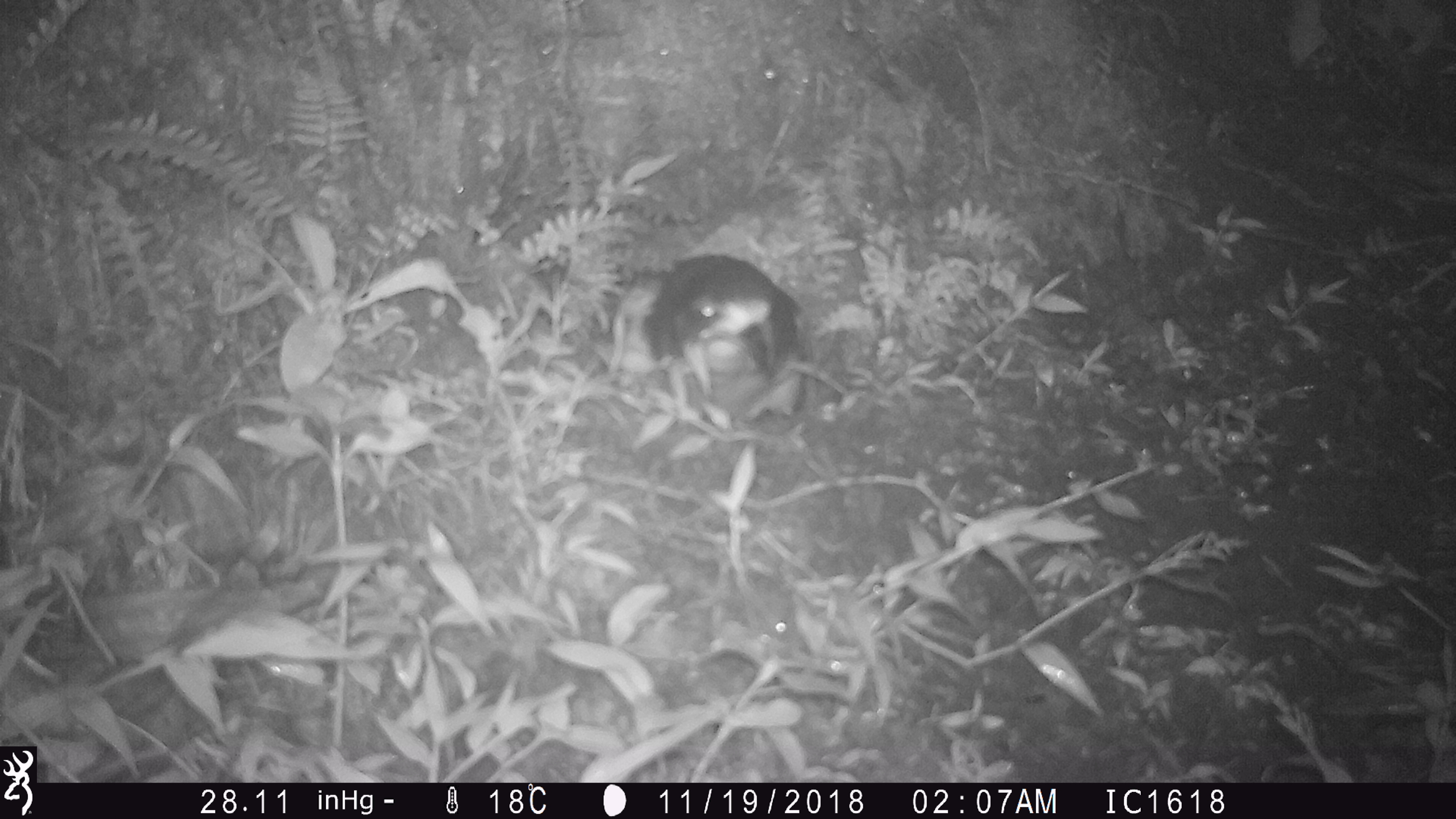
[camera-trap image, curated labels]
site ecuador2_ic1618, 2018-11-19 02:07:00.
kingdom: Animalia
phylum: Chordata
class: Aves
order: Procellariiformes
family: Procellariidae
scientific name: Procellariidae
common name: petrel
Petrel (Procellariidae).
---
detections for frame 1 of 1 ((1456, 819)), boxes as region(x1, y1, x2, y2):
petrel: region(617, 253, 818, 430)